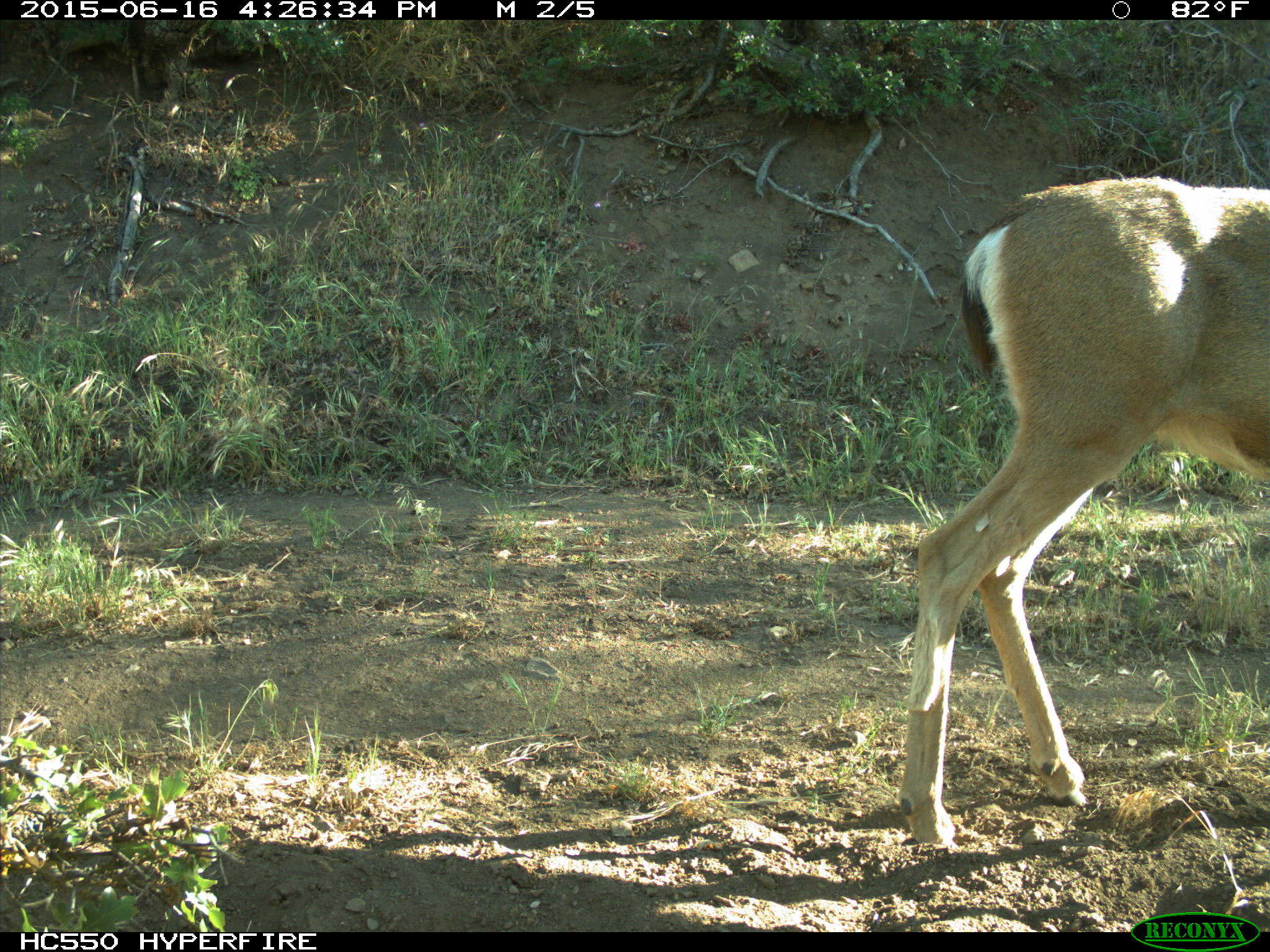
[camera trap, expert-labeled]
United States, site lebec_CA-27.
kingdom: Animalia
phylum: Chordata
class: Mammalia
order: Artiodactyla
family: Cervidae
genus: Odocoileus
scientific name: Odocoileus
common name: deer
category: unidentified deer